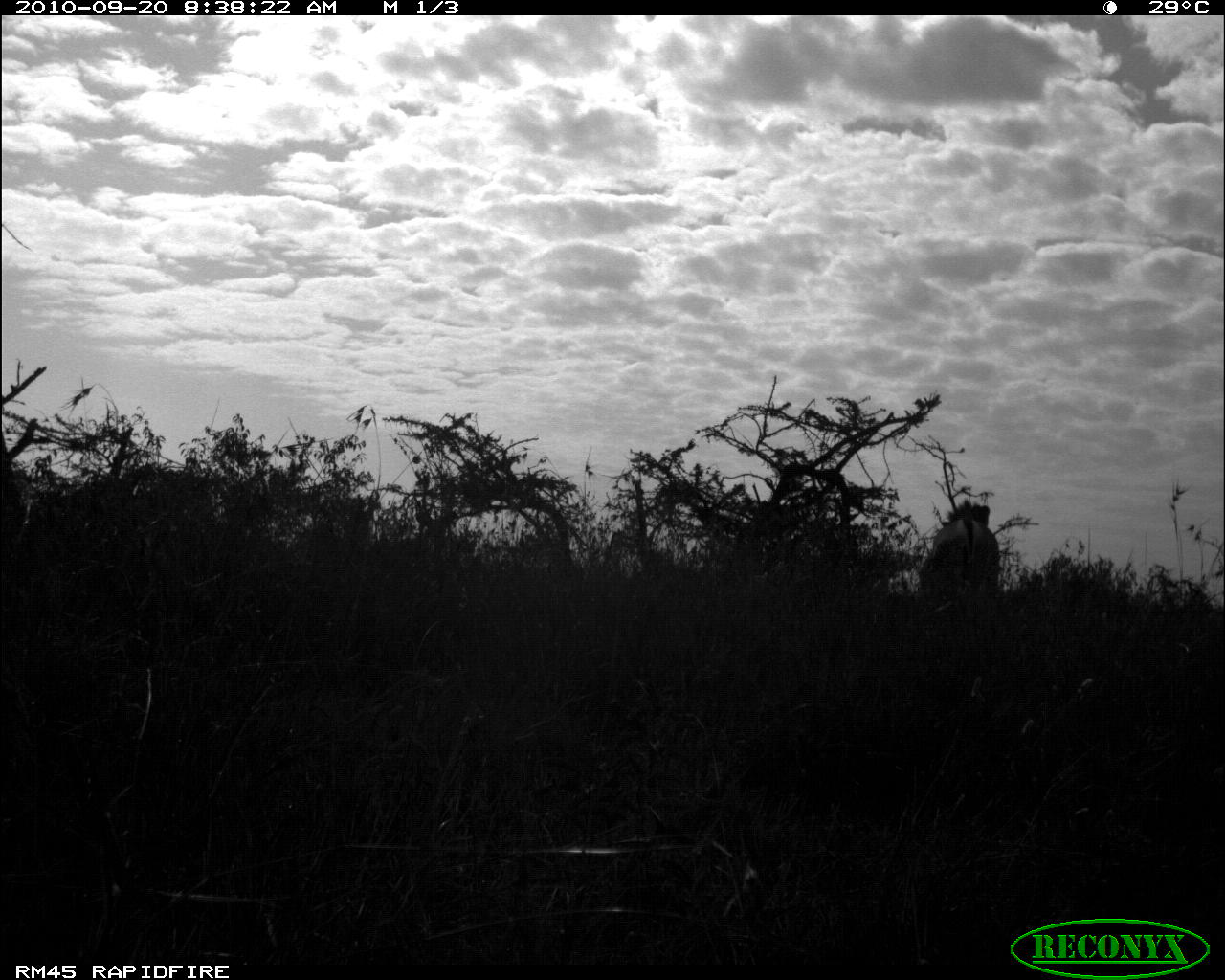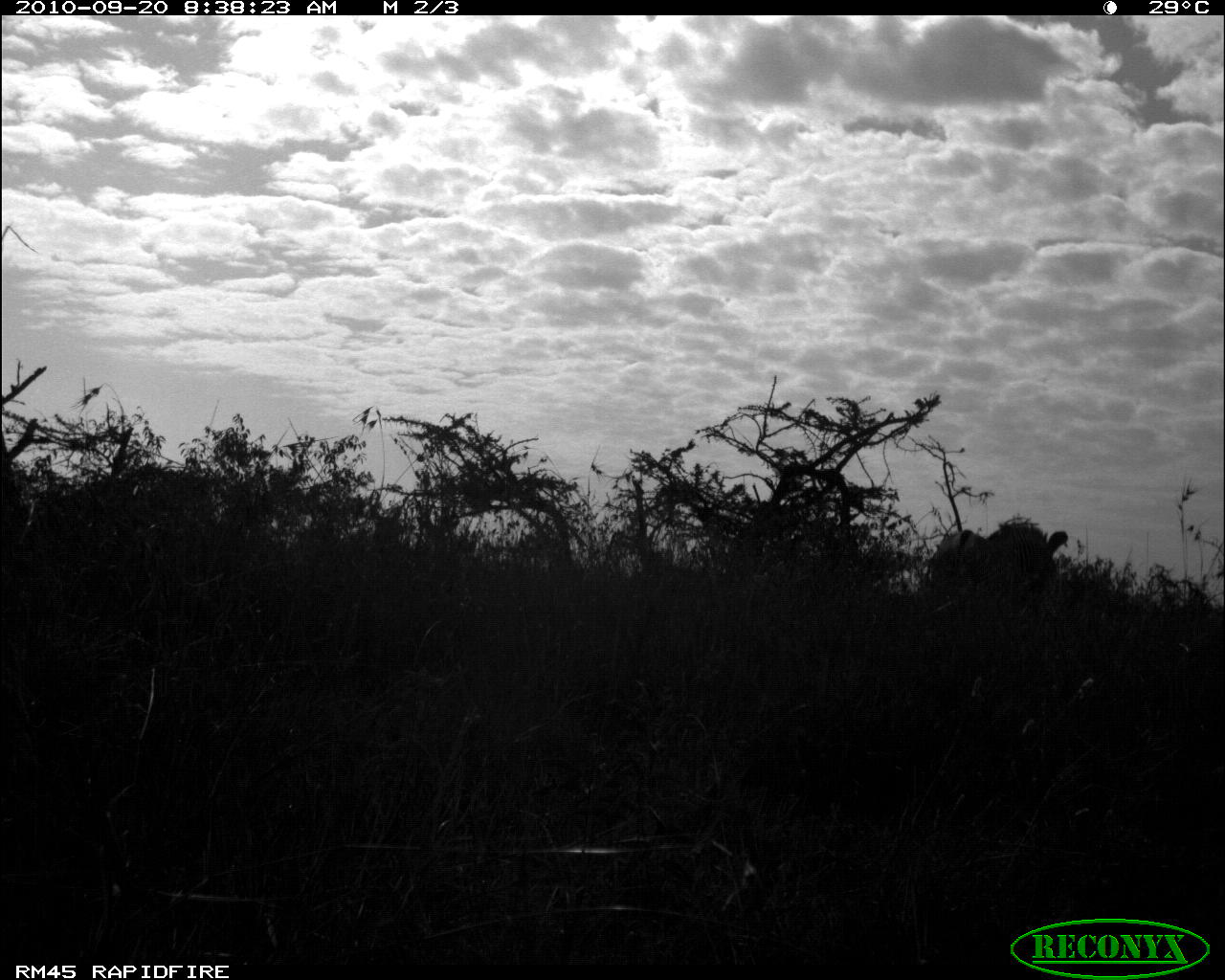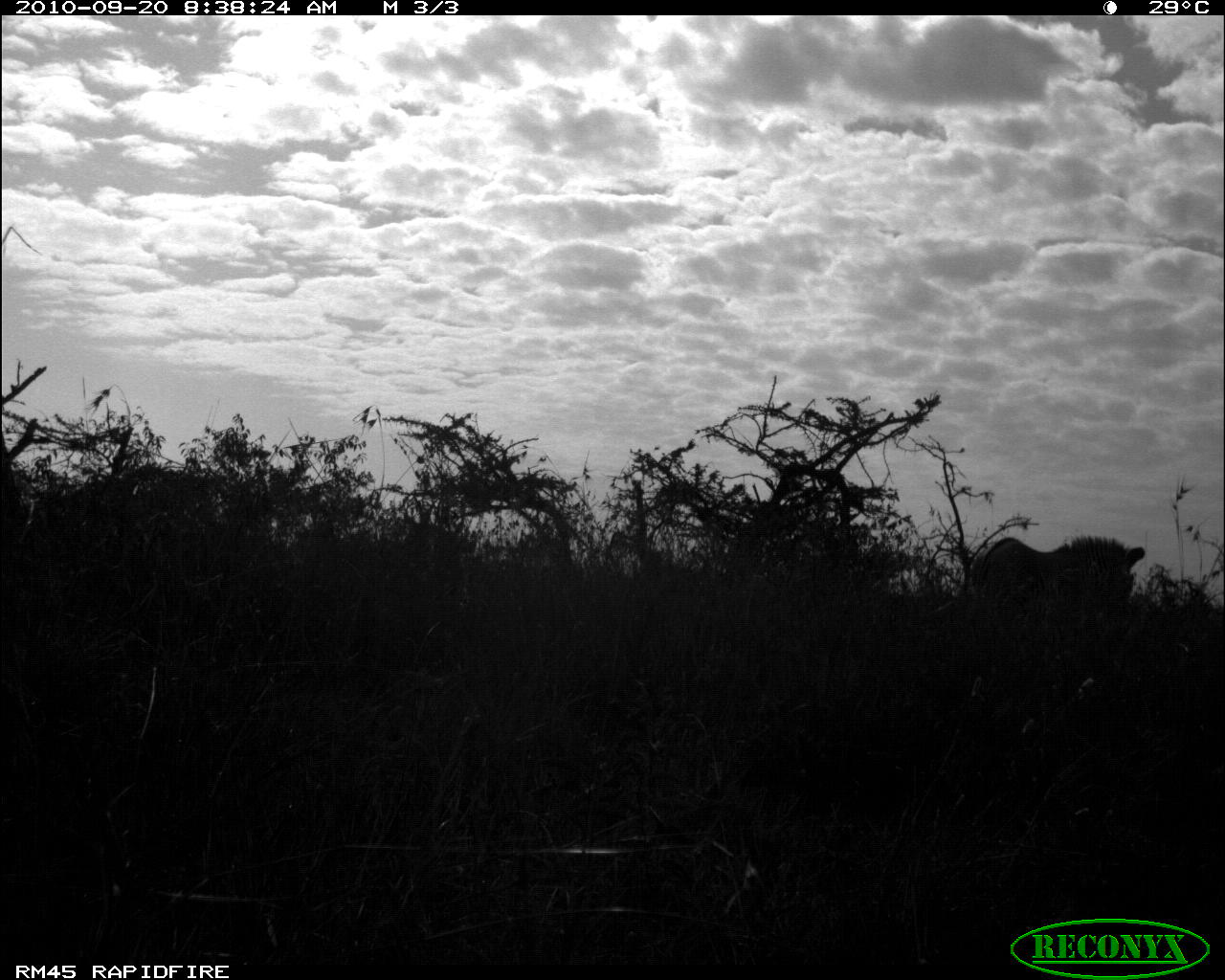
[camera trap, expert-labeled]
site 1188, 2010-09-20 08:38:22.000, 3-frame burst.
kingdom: Animalia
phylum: Chordata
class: Mammalia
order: Perissodactyla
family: Equidae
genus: Equus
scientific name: Equus grevyi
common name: grévy's zebra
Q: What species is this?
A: Equus grevyi (grévy's zebra).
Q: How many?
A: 1.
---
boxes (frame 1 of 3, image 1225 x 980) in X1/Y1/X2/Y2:
equus grevyi: 931/498/1000/613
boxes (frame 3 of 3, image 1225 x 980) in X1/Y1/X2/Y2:
equus grevyi: 970/535/1144/622